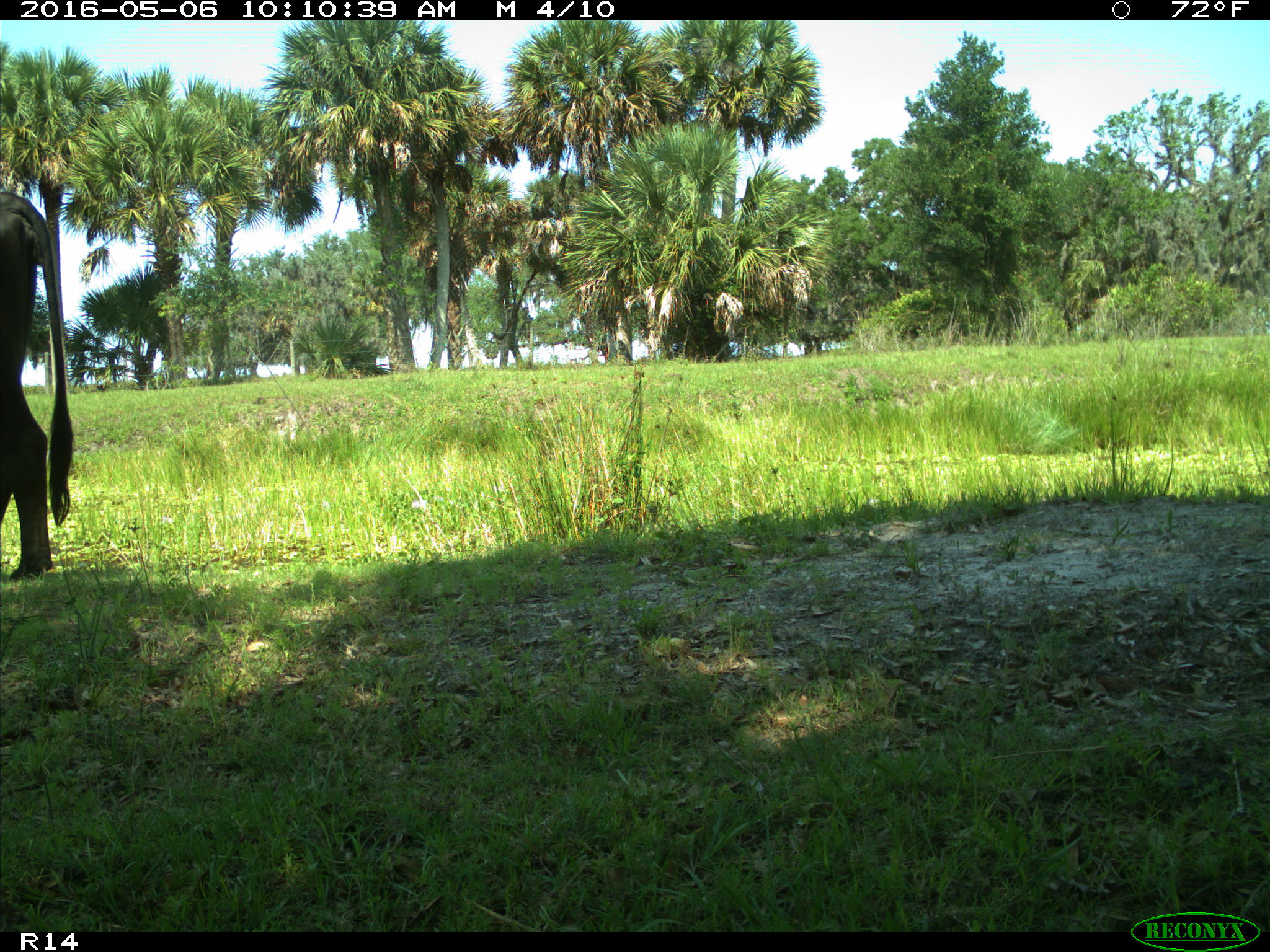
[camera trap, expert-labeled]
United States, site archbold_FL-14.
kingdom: Animalia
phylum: Chordata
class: Mammalia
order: Artiodactyla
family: Bovidae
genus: Bos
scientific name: Bos taurus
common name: domestic cow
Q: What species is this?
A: Bos taurus (domestic cow).